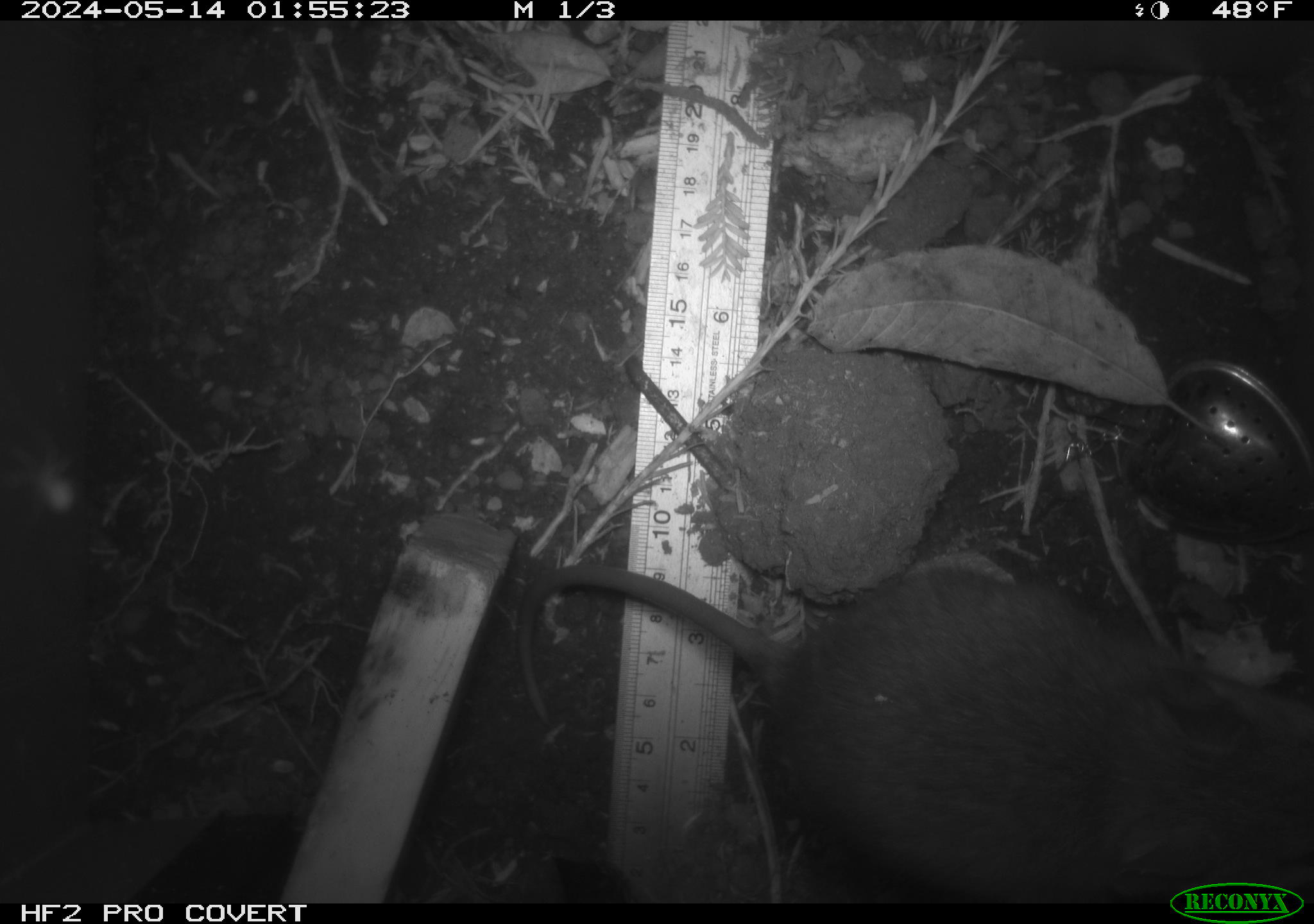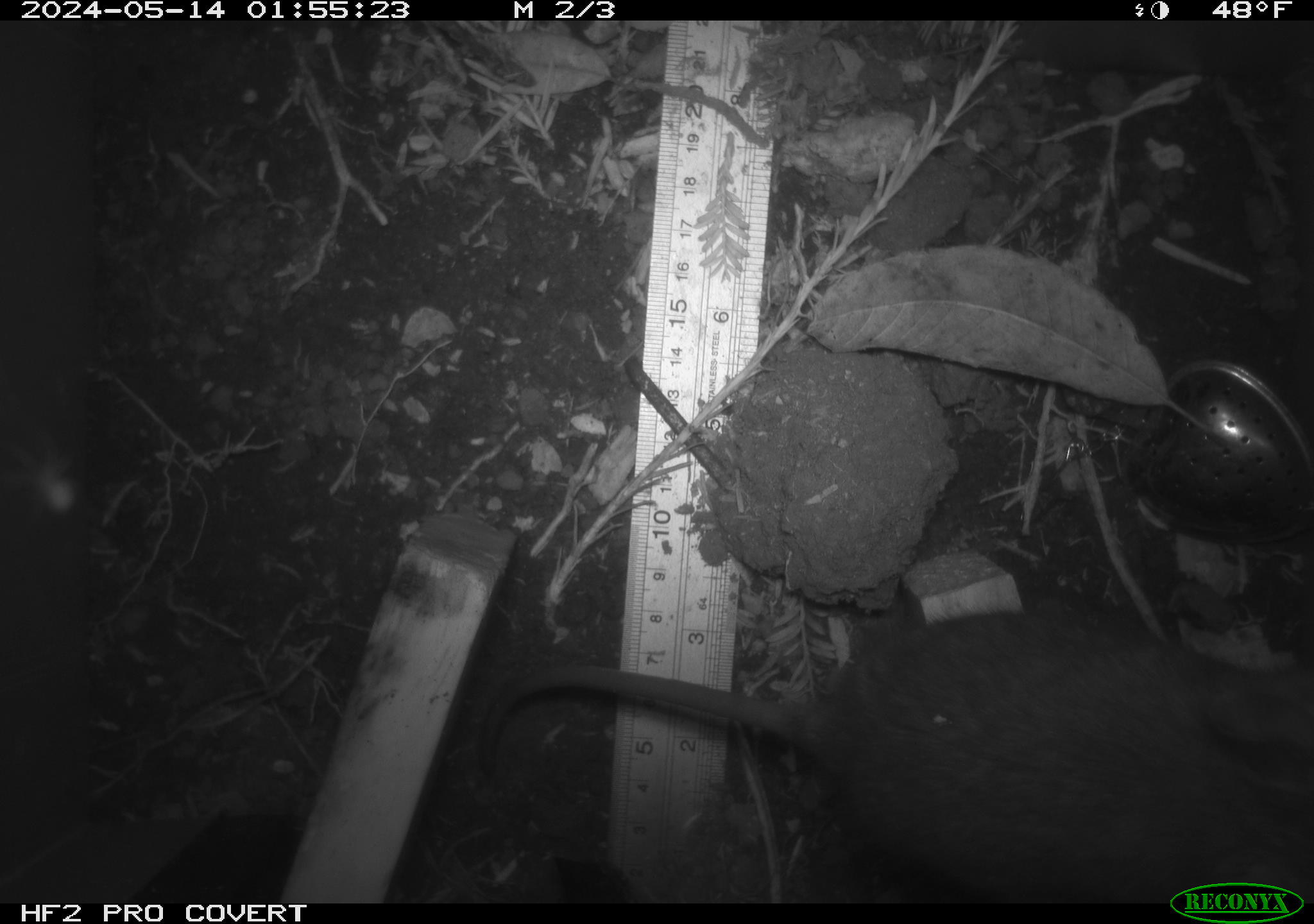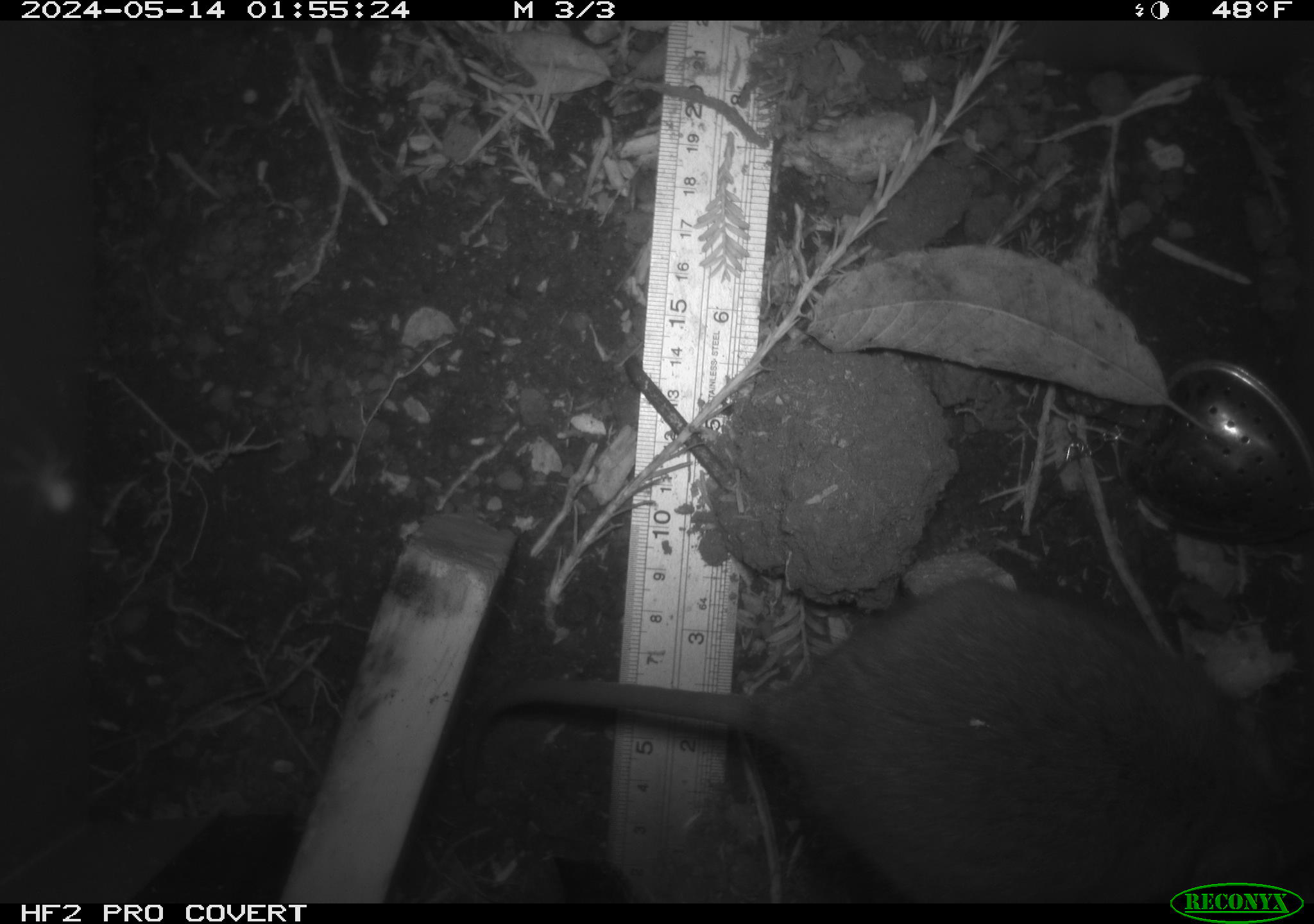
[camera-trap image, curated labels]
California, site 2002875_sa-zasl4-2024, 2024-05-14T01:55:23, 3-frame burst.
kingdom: Animalia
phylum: Chordata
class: Mammalia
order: Rodentia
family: Cricetidae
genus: Neotoma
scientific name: Neotoma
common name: pack rat or woodrat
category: neotoma species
Neotoma species (pack rat or woodrat) (Neotoma).